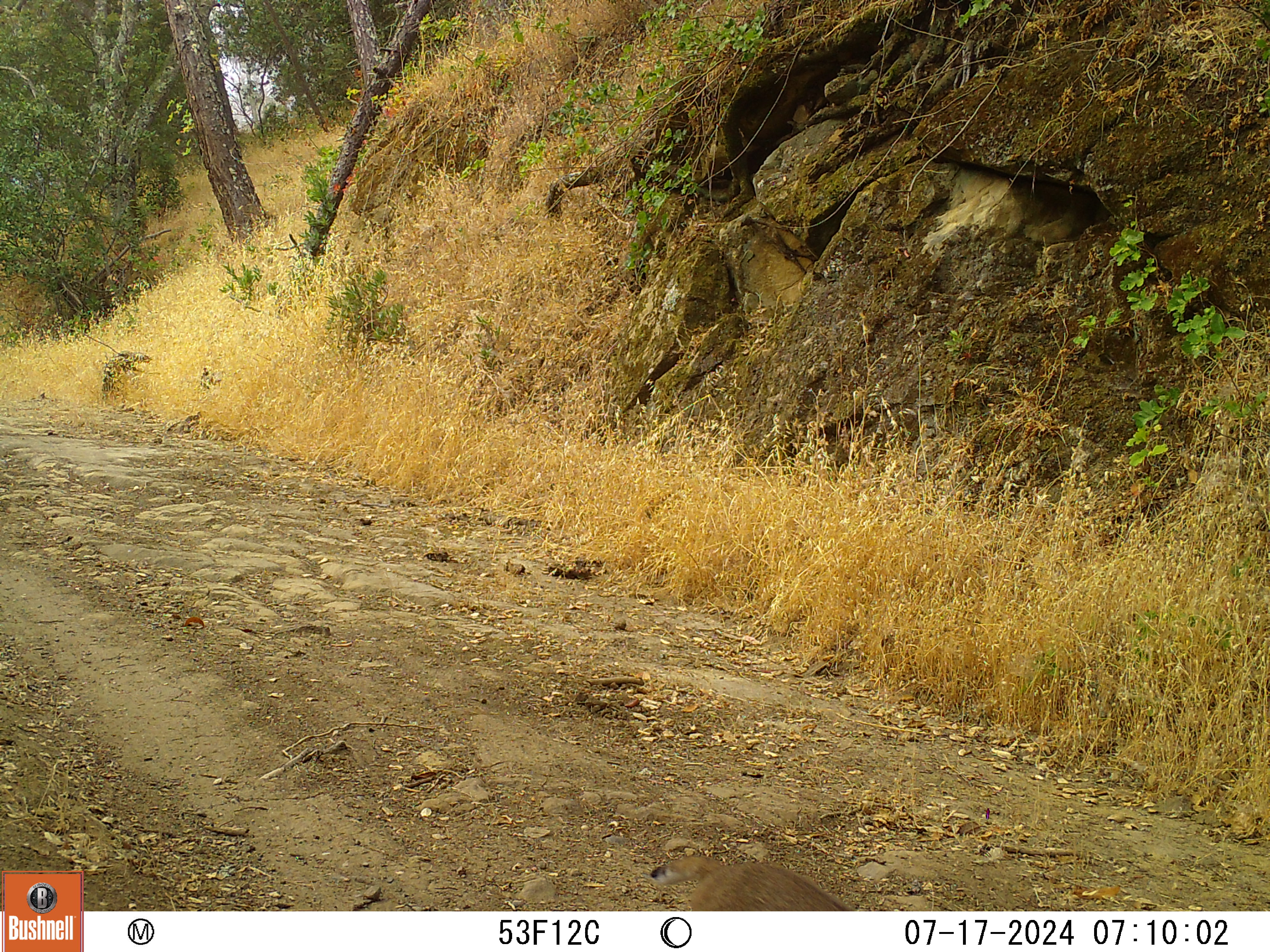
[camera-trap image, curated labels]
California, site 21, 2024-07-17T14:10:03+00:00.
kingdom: Animalia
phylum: Chordata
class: Mammalia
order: Carnivora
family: Felidae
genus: Lynx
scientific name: Lynx rufus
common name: bobcat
Bobcat (Lynx rufus).